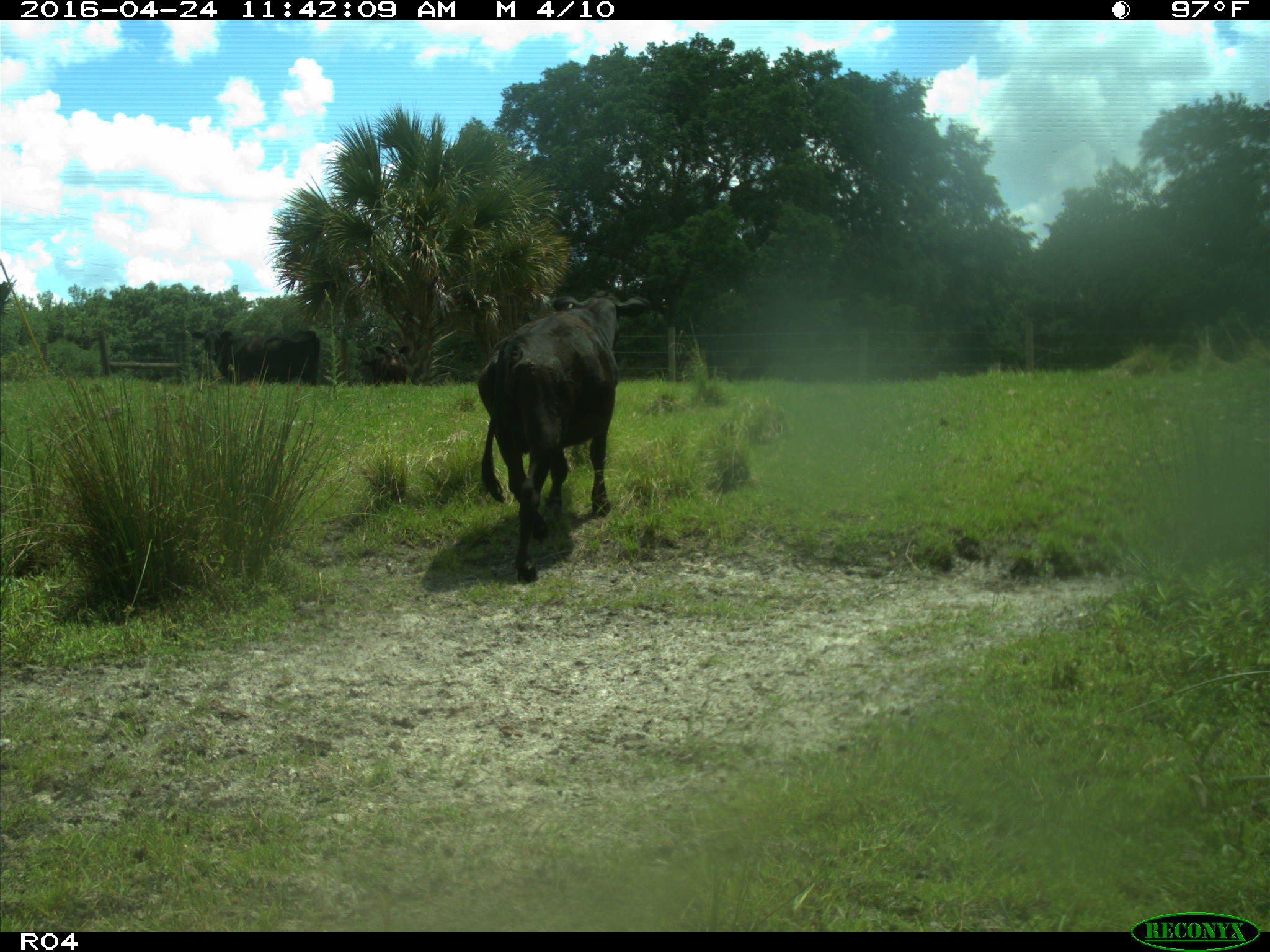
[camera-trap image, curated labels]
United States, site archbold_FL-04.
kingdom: Animalia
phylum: Chordata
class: Mammalia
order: Artiodactyla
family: Bovidae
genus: Bos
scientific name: Bos taurus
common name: domestic cow